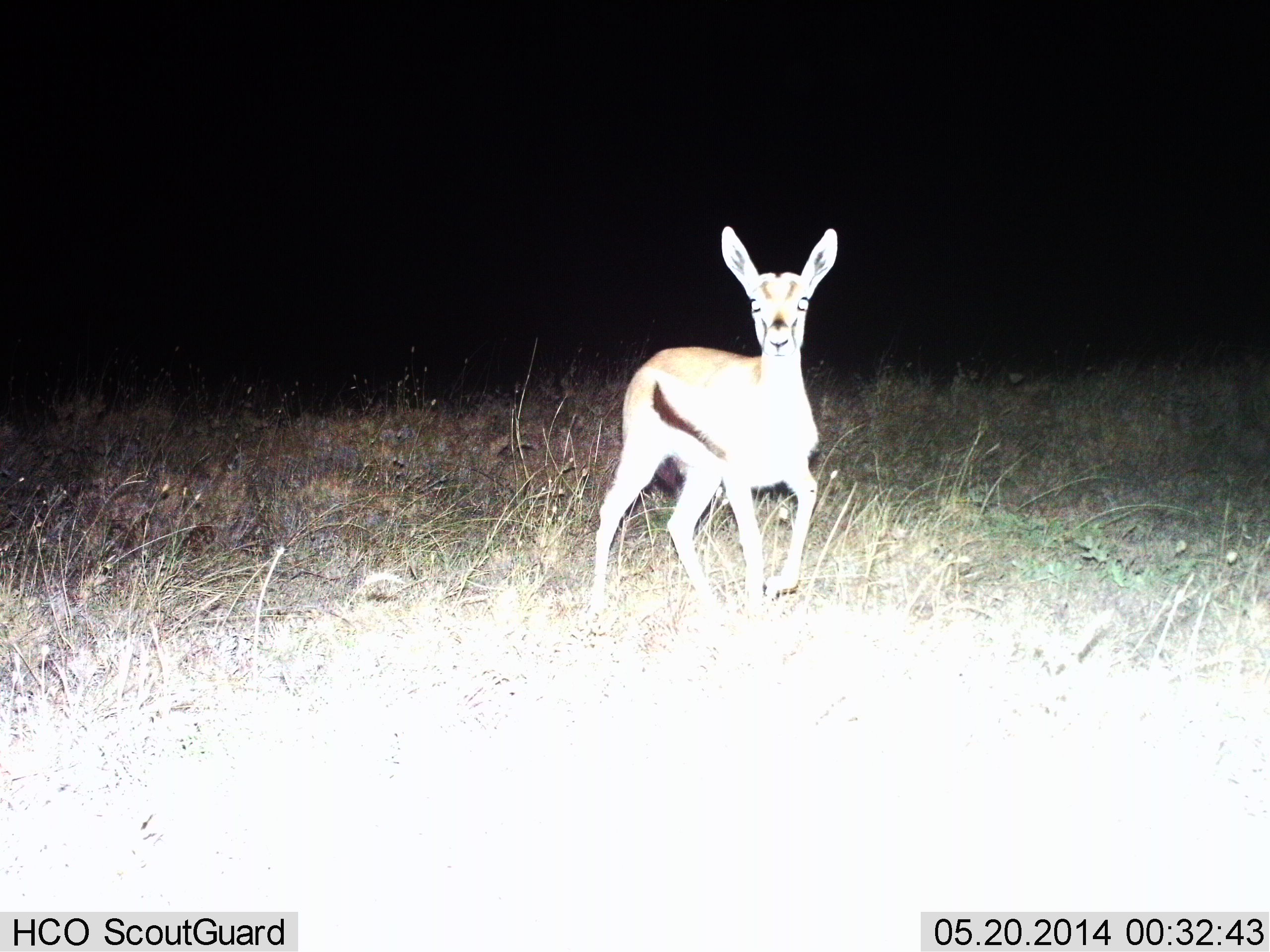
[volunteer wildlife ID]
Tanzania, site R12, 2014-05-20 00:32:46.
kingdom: Animalia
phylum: Chordata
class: Mammalia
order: Artiodactyla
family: Bovidae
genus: Eudorcas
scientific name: Eudorcas thomsonii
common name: thomson's gazelle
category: gazellethomsons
Gazellethomsons (thomson's gazelle) (Eudorcas thomsonii), count 1. Behavior (volunteer vote fractions): standing 50%, resting 0%, moving 40%, interacting 10%. Young present (vote fraction): 10%. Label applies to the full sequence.